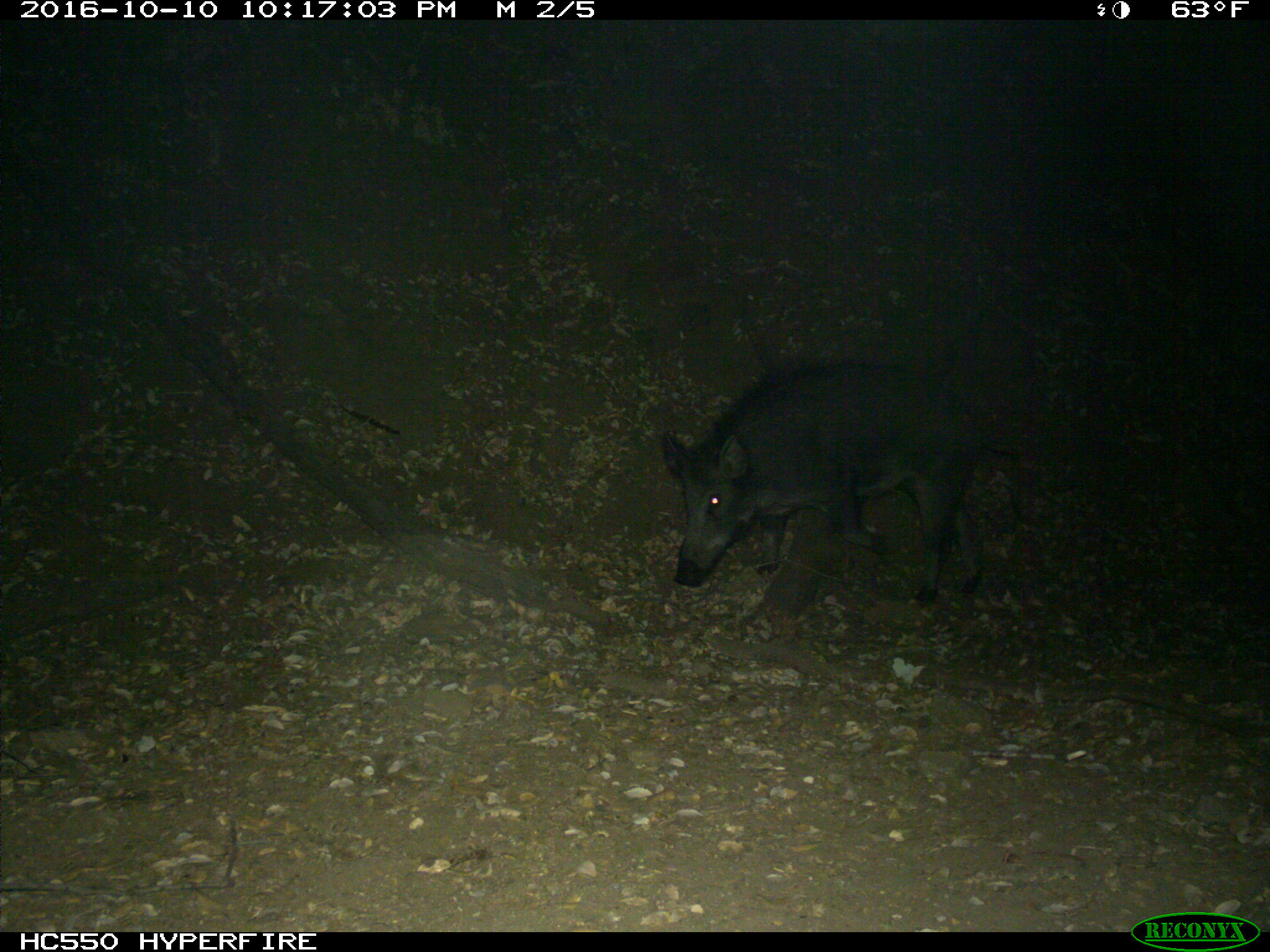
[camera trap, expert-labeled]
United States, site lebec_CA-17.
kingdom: Animalia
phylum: Chordata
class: Mammalia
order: Artiodactyla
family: Suidae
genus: Sus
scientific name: Sus scrofa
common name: wild boar